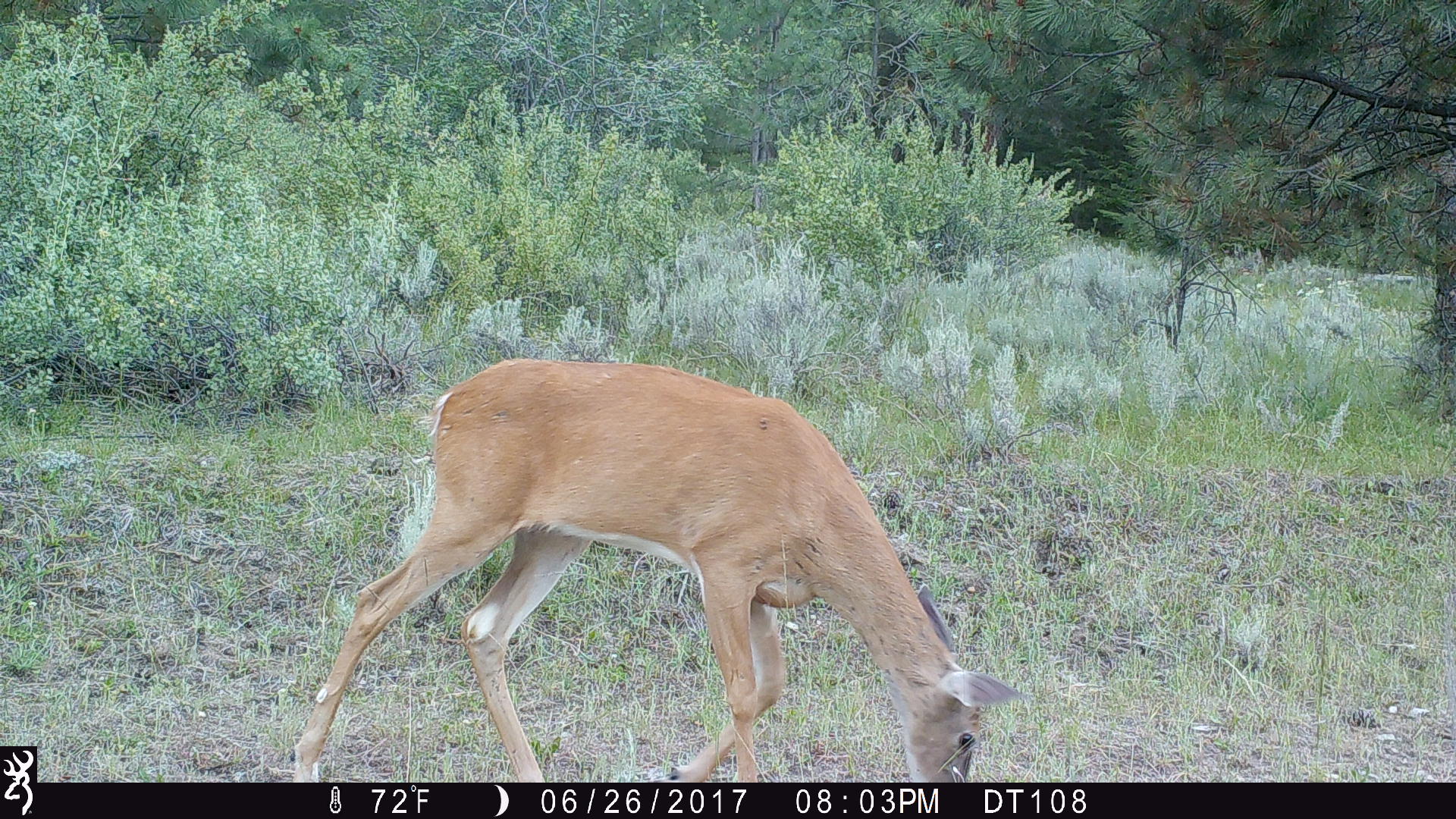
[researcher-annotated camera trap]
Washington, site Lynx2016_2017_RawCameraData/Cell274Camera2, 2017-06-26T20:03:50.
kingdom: Animalia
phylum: Chordata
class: Mammalia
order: Artiodactyla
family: Cervidae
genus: Odocoileus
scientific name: Odocoileus virginianus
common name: white-tailed deer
Odocoileus virginianus (white-tailed deer). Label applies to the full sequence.